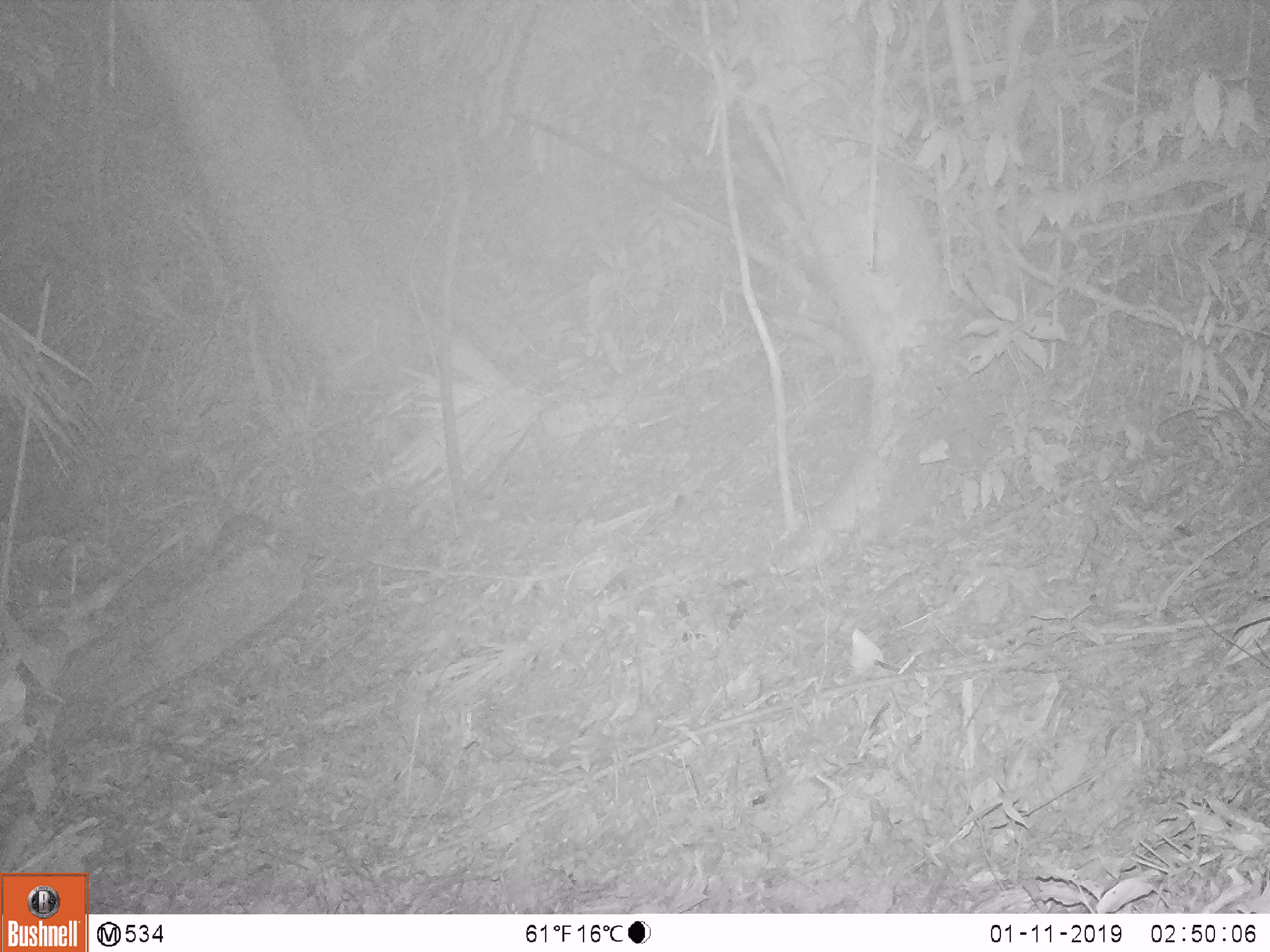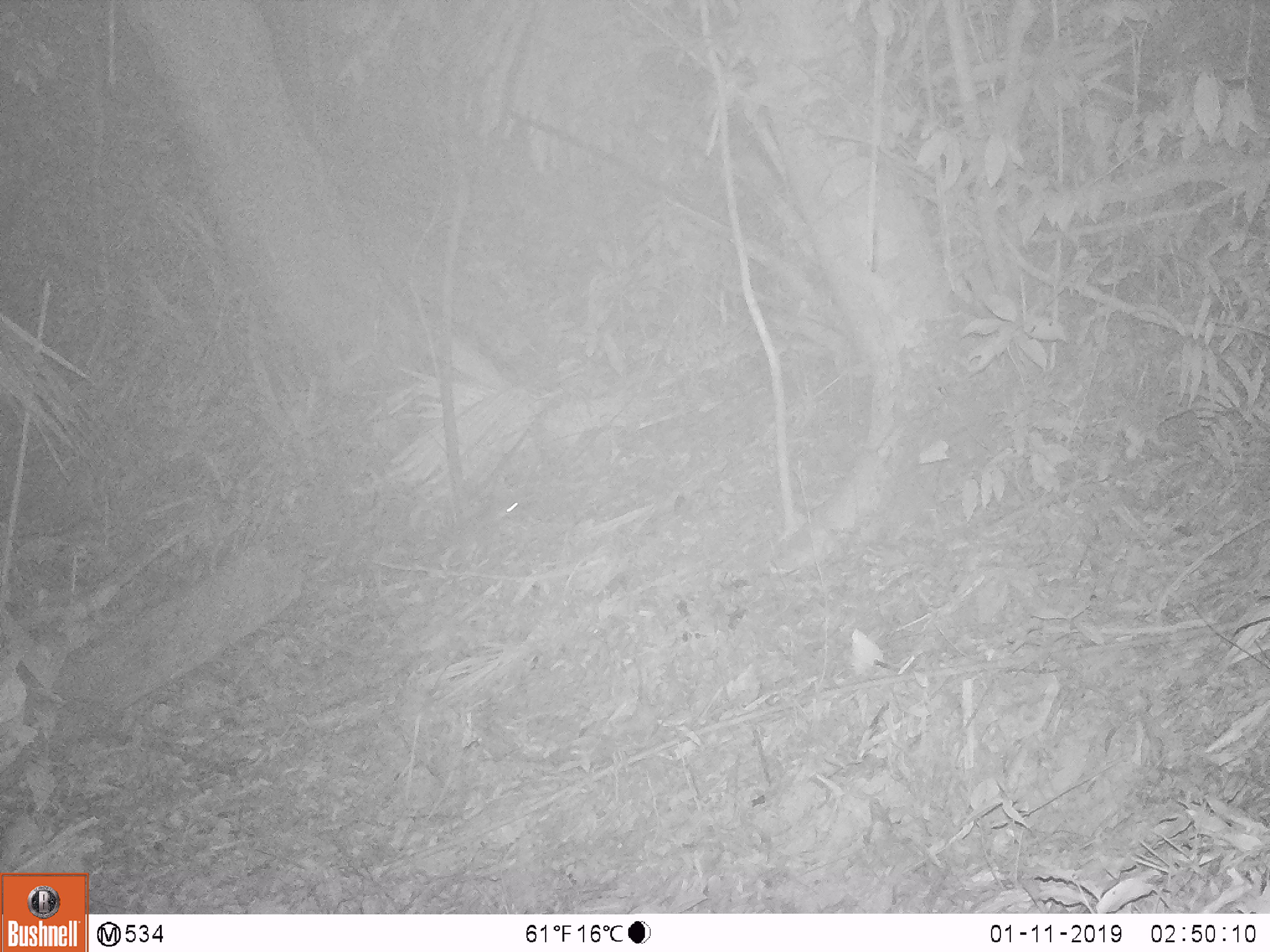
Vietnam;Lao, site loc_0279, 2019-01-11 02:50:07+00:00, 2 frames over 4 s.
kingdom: Animalia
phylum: Chordata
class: Mammalia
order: Carnivora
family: Mustelidae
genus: Melogale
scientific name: Melogale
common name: ferret badger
Ferret badger (Melogale). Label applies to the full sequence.